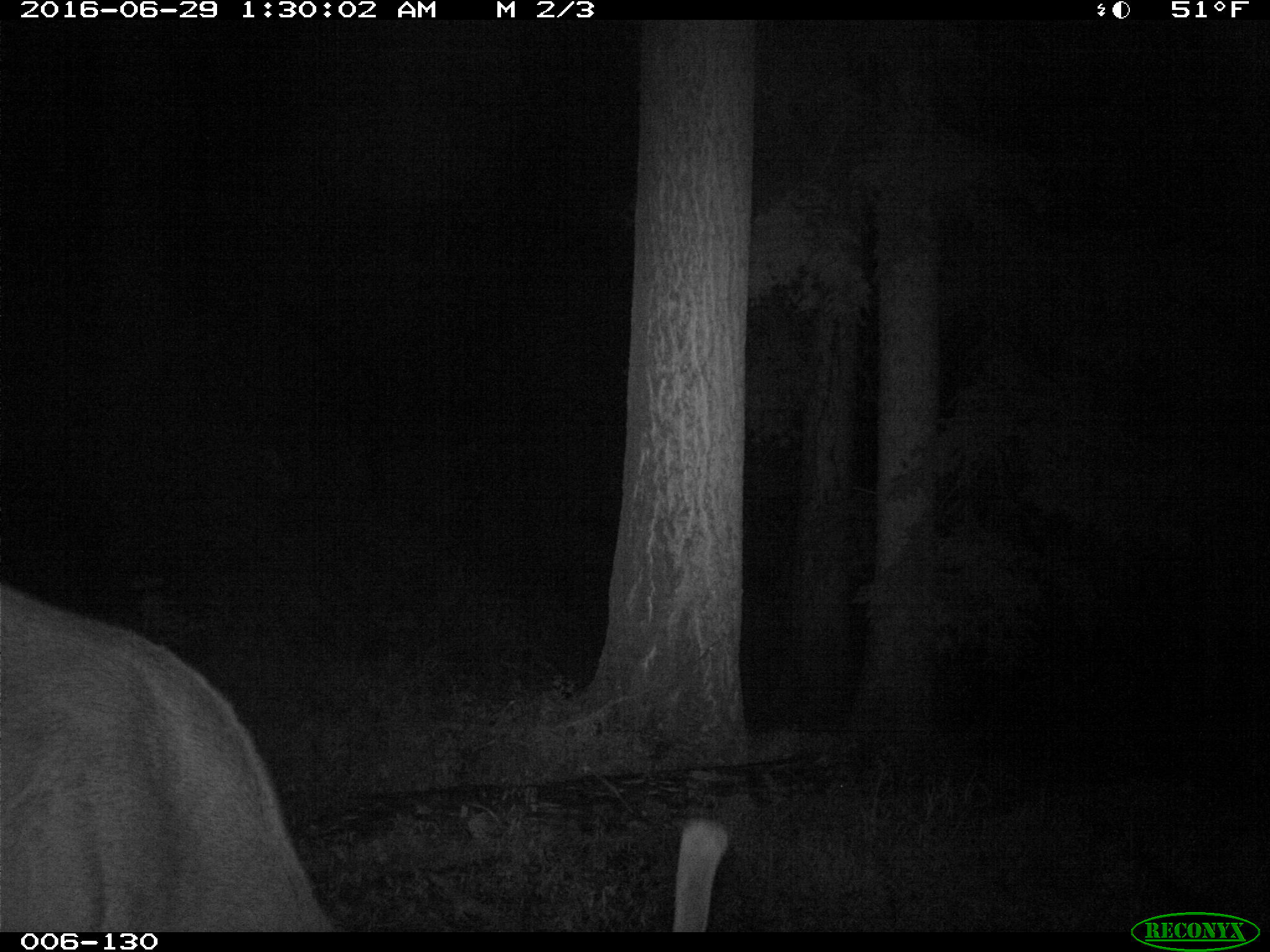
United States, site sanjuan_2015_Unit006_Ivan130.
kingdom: Animalia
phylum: Chordata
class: Mammalia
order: Artiodactyla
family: Cervidae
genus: Cervus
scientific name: Cervus elaphus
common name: red deer